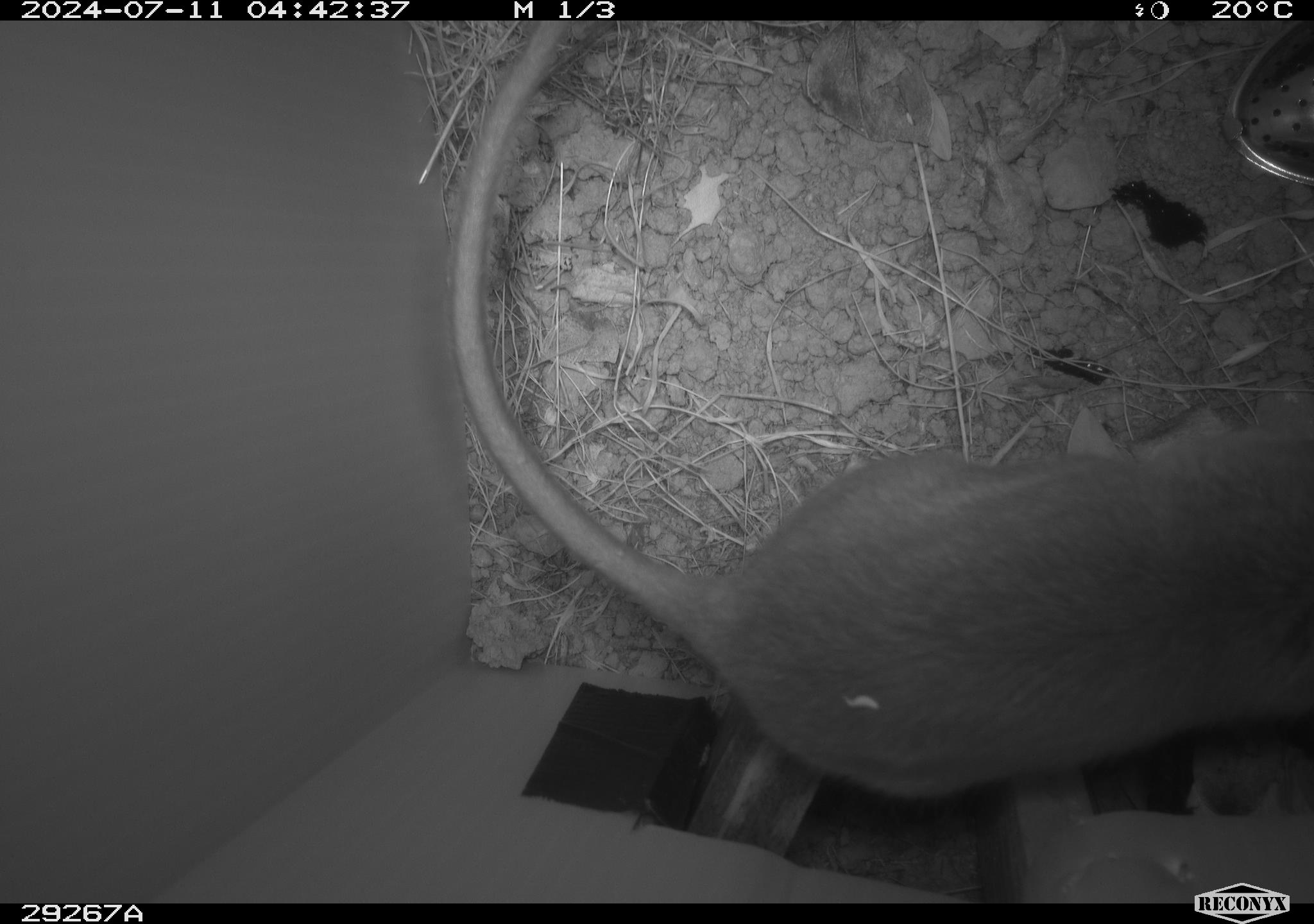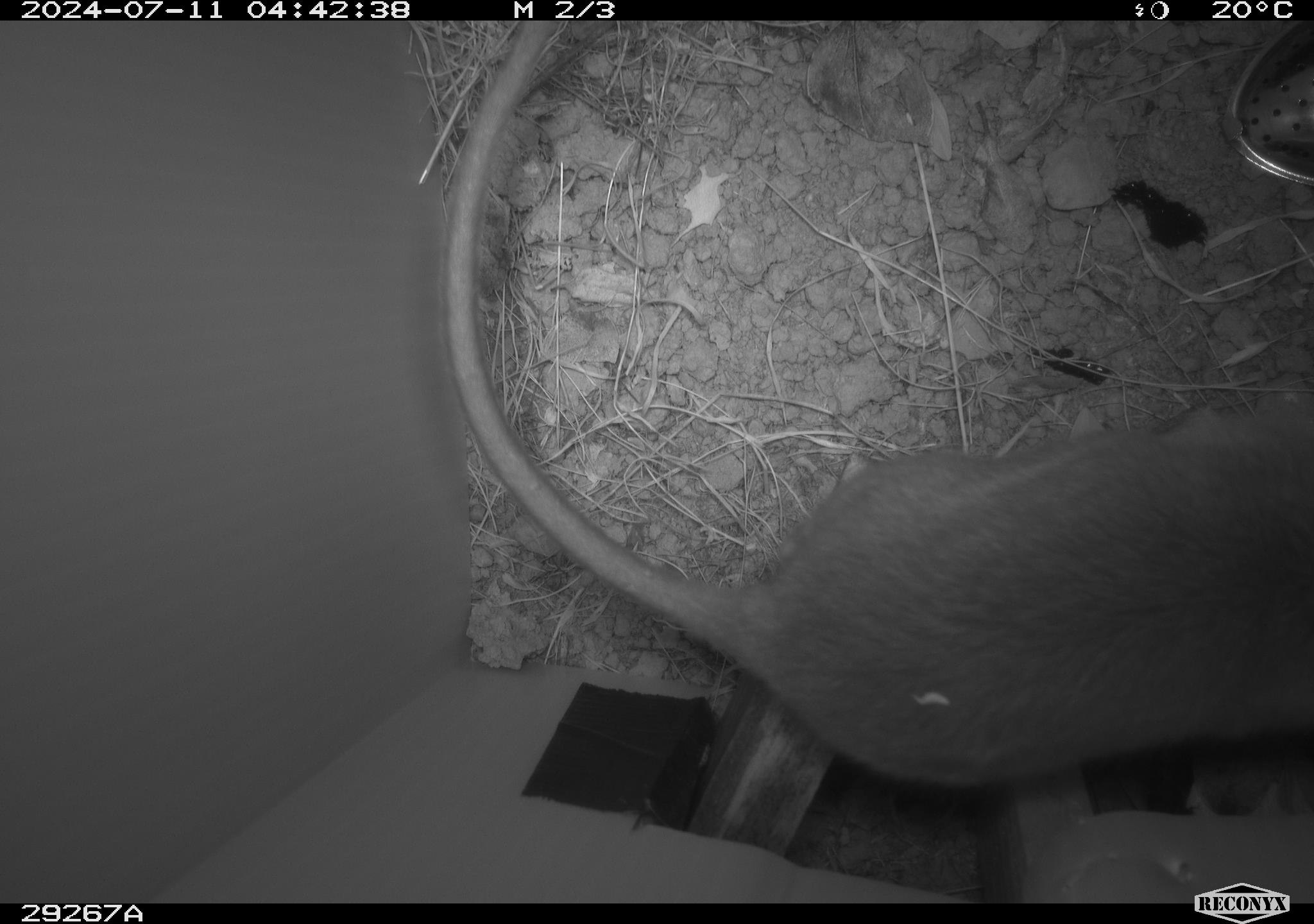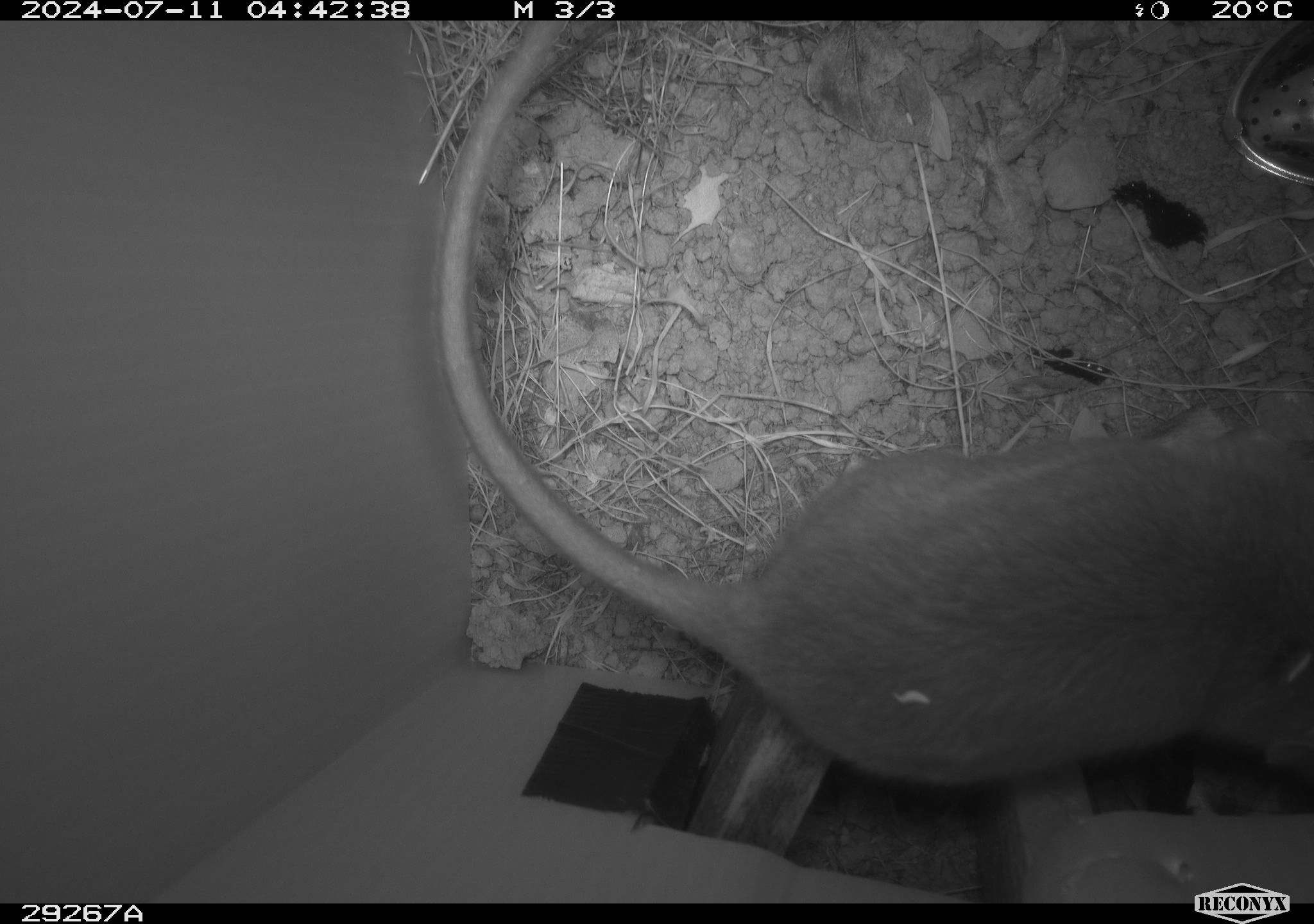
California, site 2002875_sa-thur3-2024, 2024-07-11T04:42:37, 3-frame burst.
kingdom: Animalia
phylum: Chordata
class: Mammalia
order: Rodentia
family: Cricetidae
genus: Neotoma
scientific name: Neotoma fuscipes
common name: dusky-footed woodrat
Dusky-footed woodrat (Neotoma fuscipes).